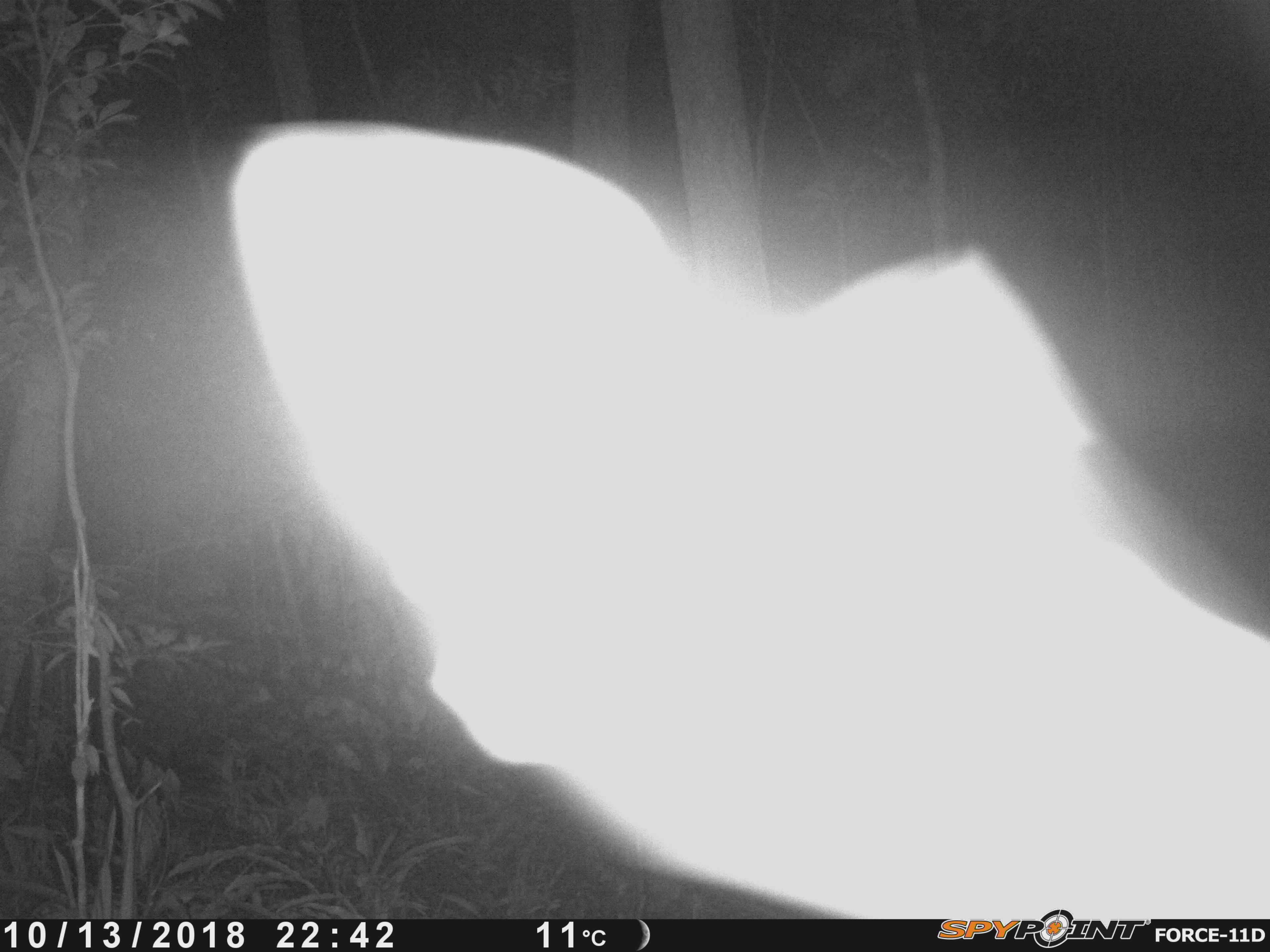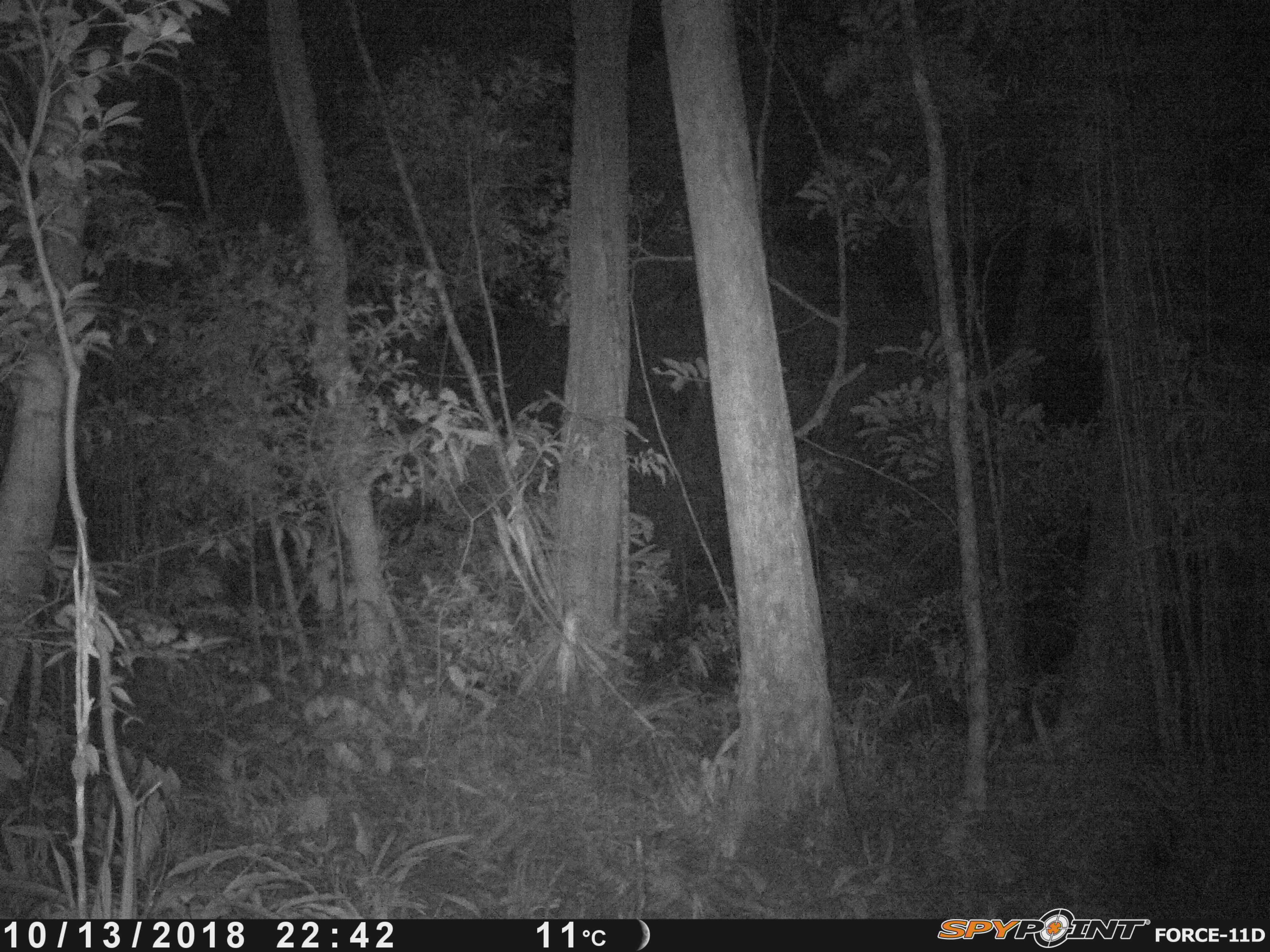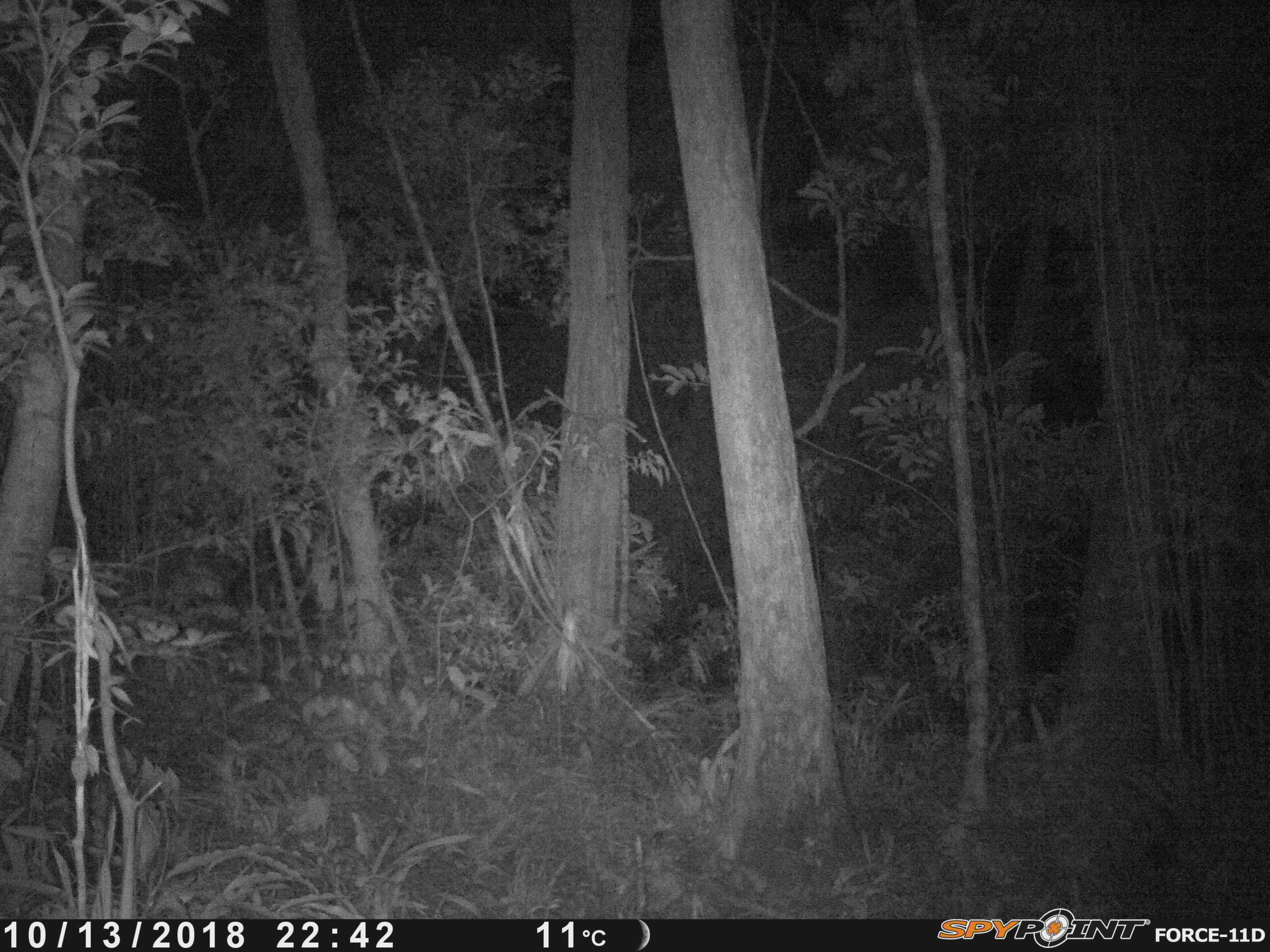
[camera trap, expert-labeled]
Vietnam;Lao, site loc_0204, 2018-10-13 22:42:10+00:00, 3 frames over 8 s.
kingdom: Animalia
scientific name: Animalia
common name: animal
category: unidentified animal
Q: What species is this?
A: Unidentified animal (animal) (Animalia).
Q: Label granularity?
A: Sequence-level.